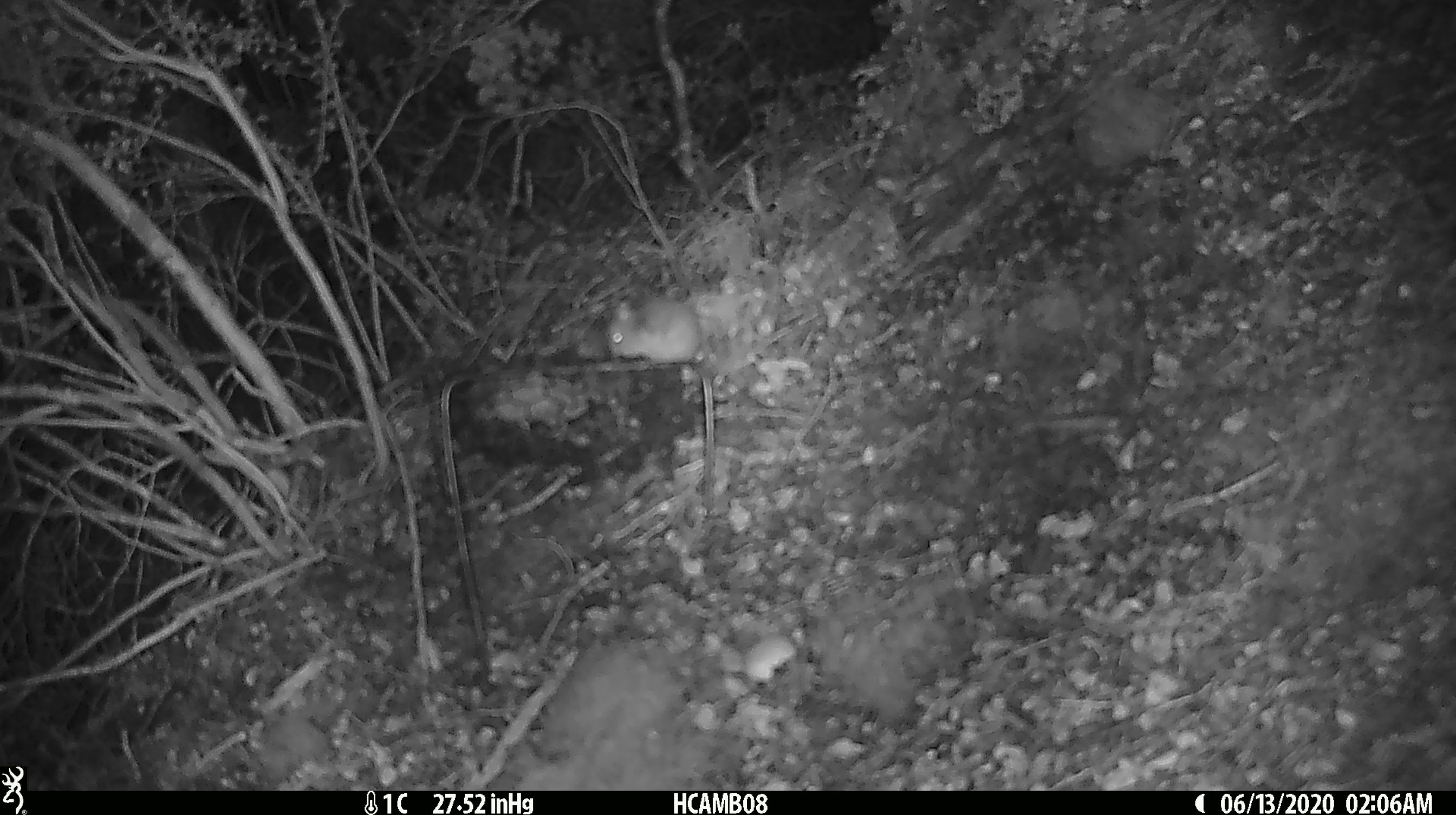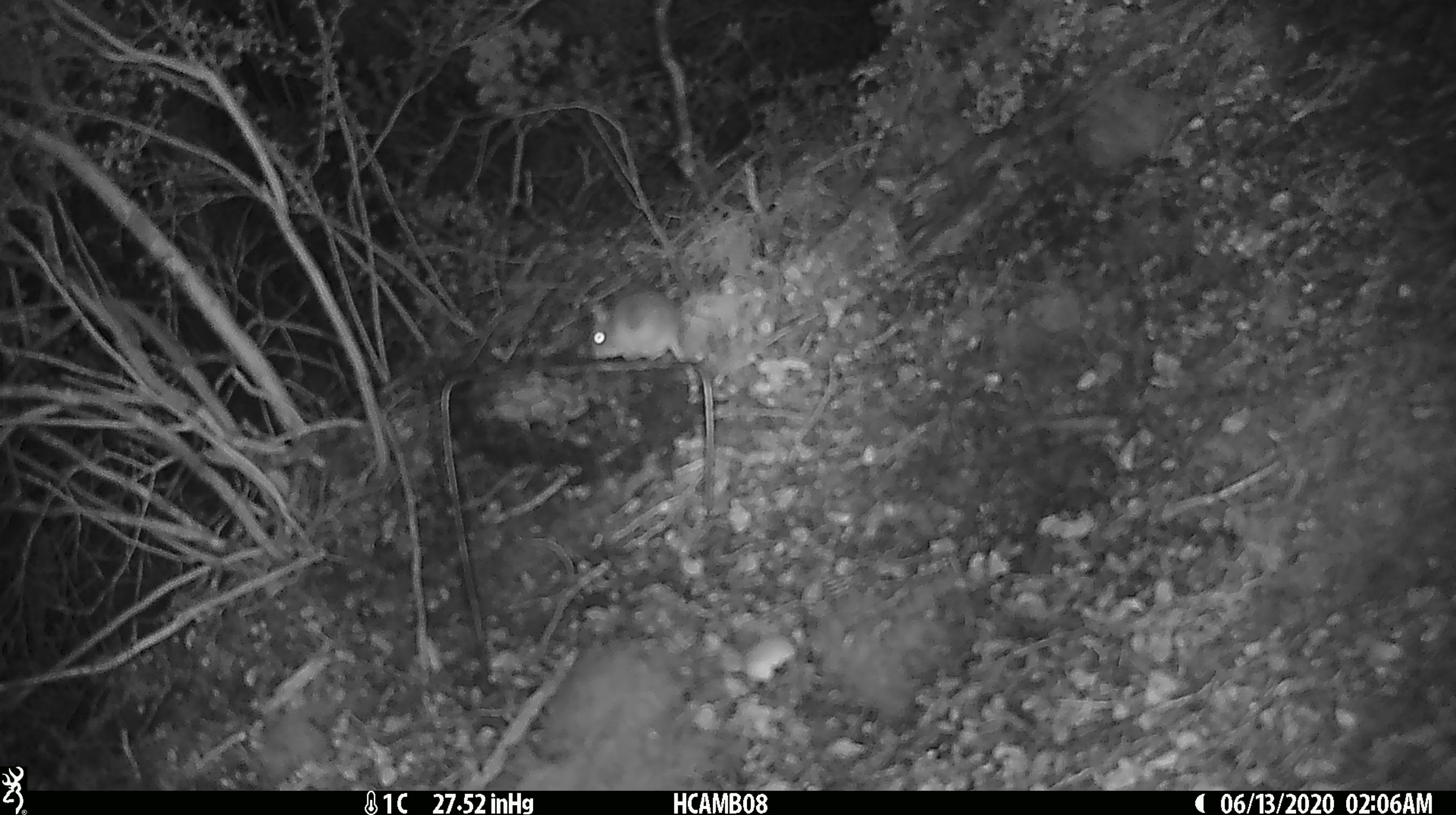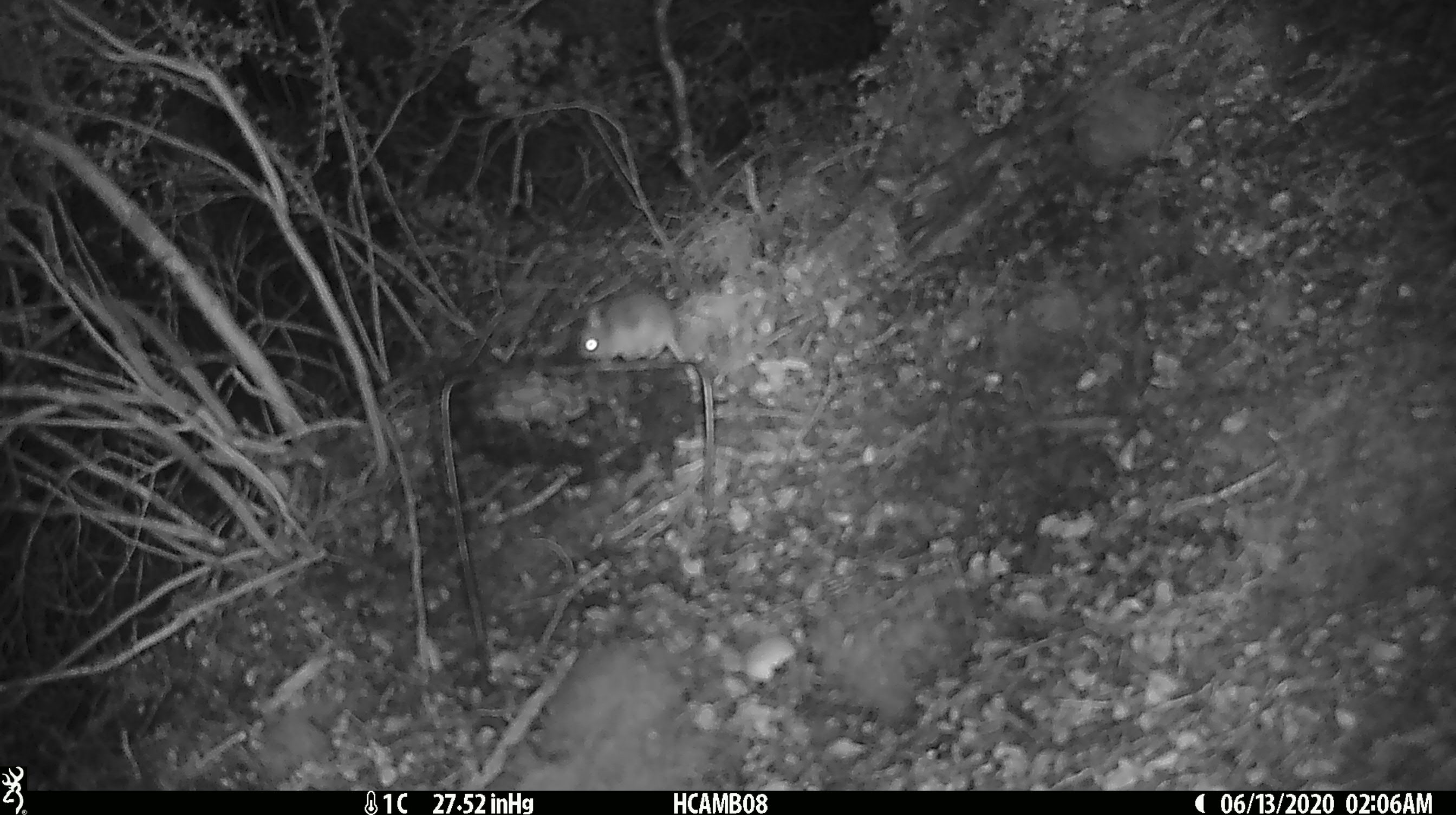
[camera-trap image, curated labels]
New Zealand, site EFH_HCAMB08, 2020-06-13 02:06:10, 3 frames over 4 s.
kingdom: Animalia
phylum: Chordata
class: Mammalia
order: Rodentia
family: Muridae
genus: Mus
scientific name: Mus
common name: mouse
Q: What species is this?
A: Mouse (Mus).